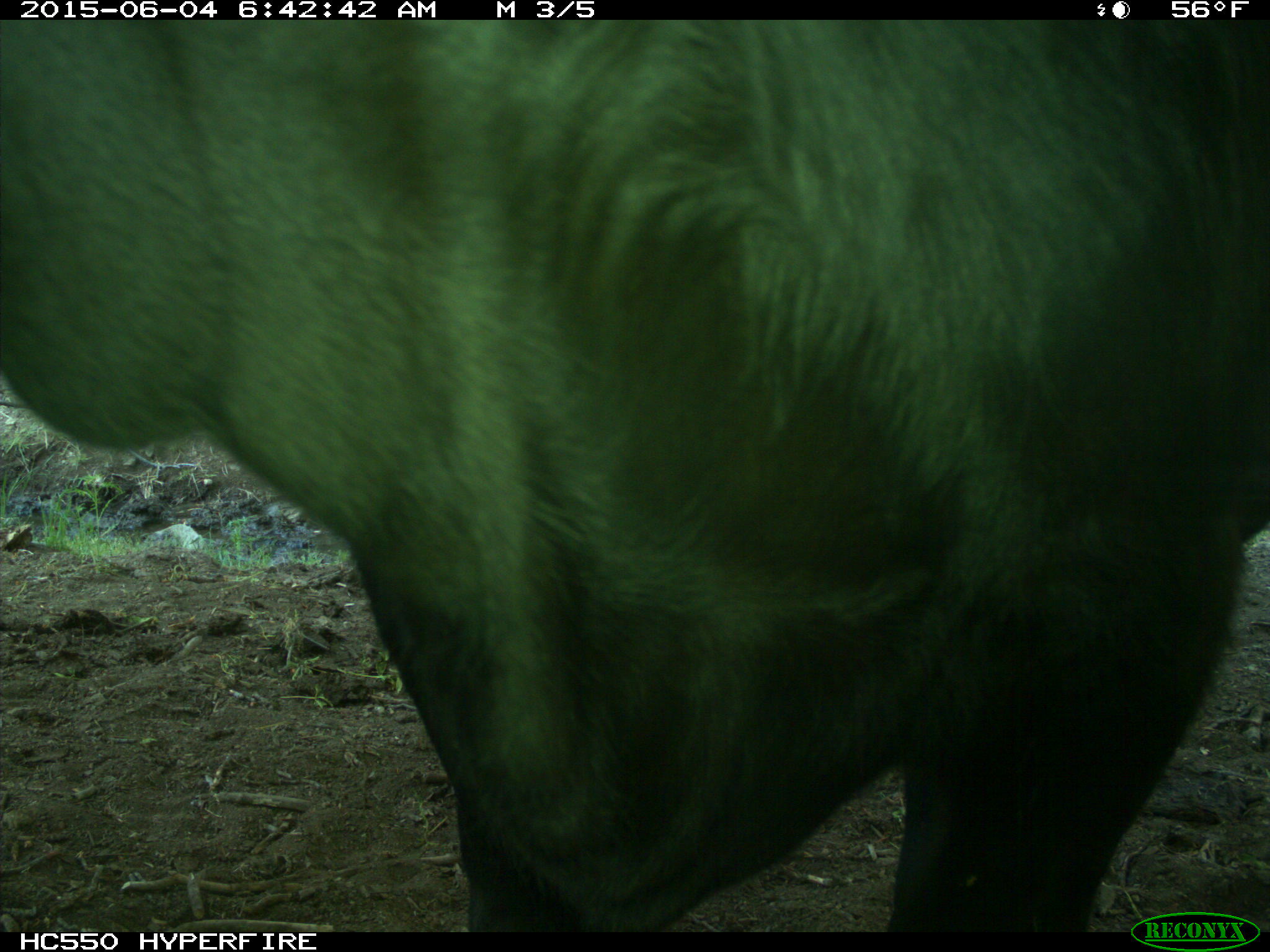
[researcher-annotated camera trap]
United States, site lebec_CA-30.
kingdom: Animalia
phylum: Chordata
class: Mammalia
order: Artiodactyla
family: Bovidae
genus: Bos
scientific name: Bos taurus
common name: domestic cow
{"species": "Bos taurus (domestic cow)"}